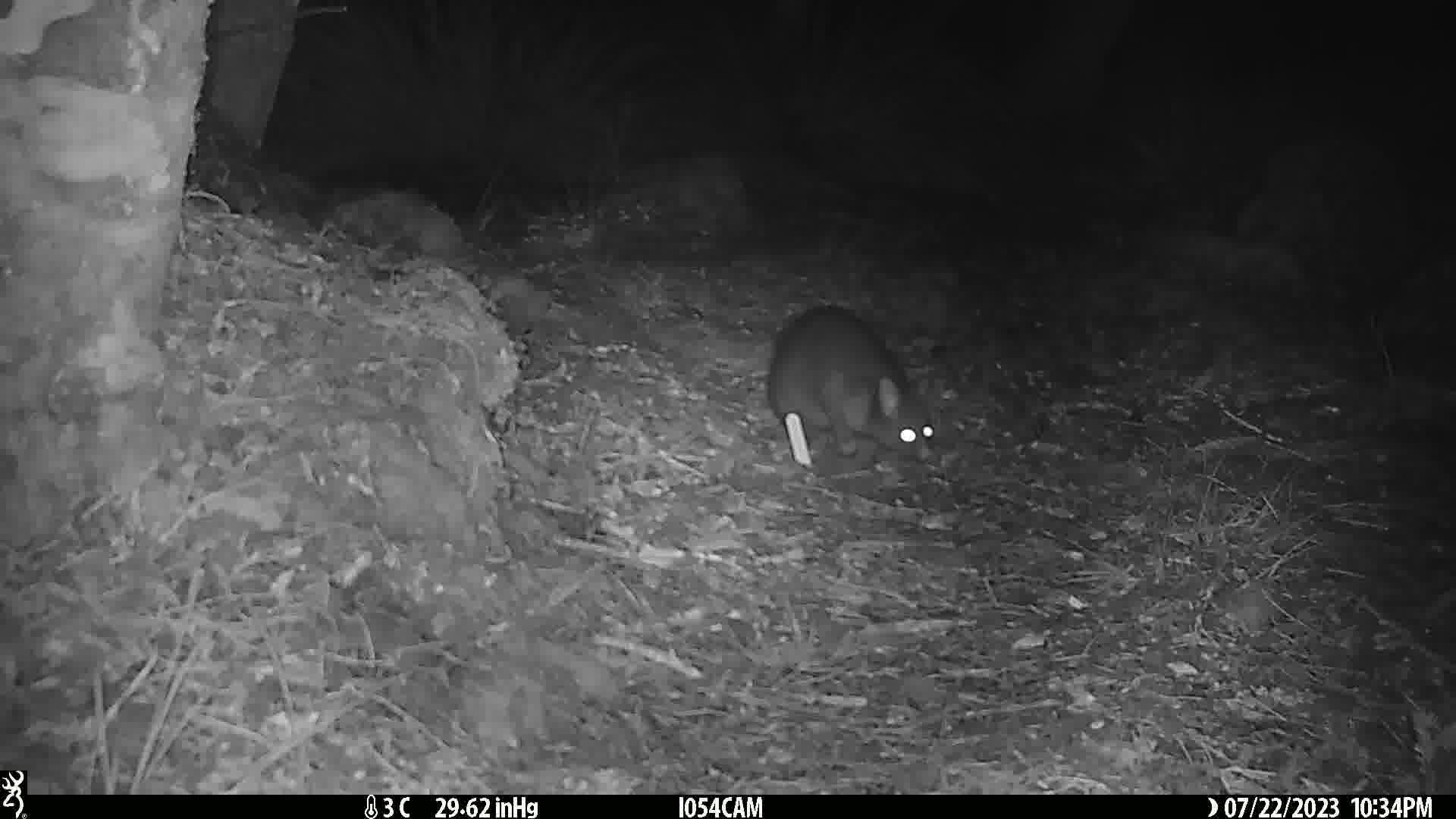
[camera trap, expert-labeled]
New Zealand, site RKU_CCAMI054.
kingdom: Animalia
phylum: Chordata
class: Mammalia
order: Diprotodontia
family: Phalangeridae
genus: Trichosurus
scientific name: Trichosurus vulpecula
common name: common brushtail possum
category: possum